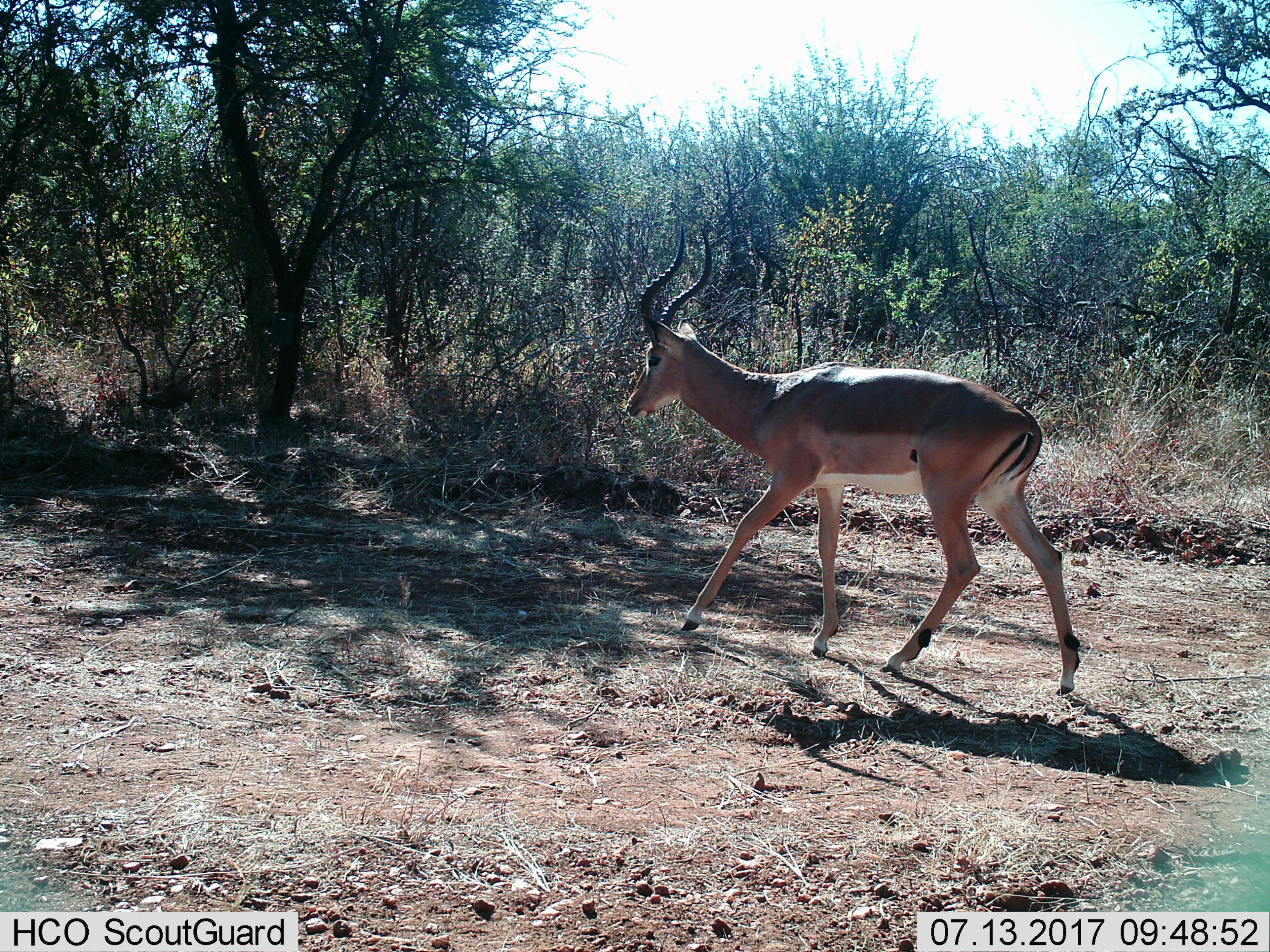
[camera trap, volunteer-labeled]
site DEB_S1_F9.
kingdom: Animalia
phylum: Chordata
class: Mammalia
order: Artiodactyla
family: Bovidae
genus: Aepyceros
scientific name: Aepyceros melampus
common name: impala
Impala (Aepyceros melampus), count 1. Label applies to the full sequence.